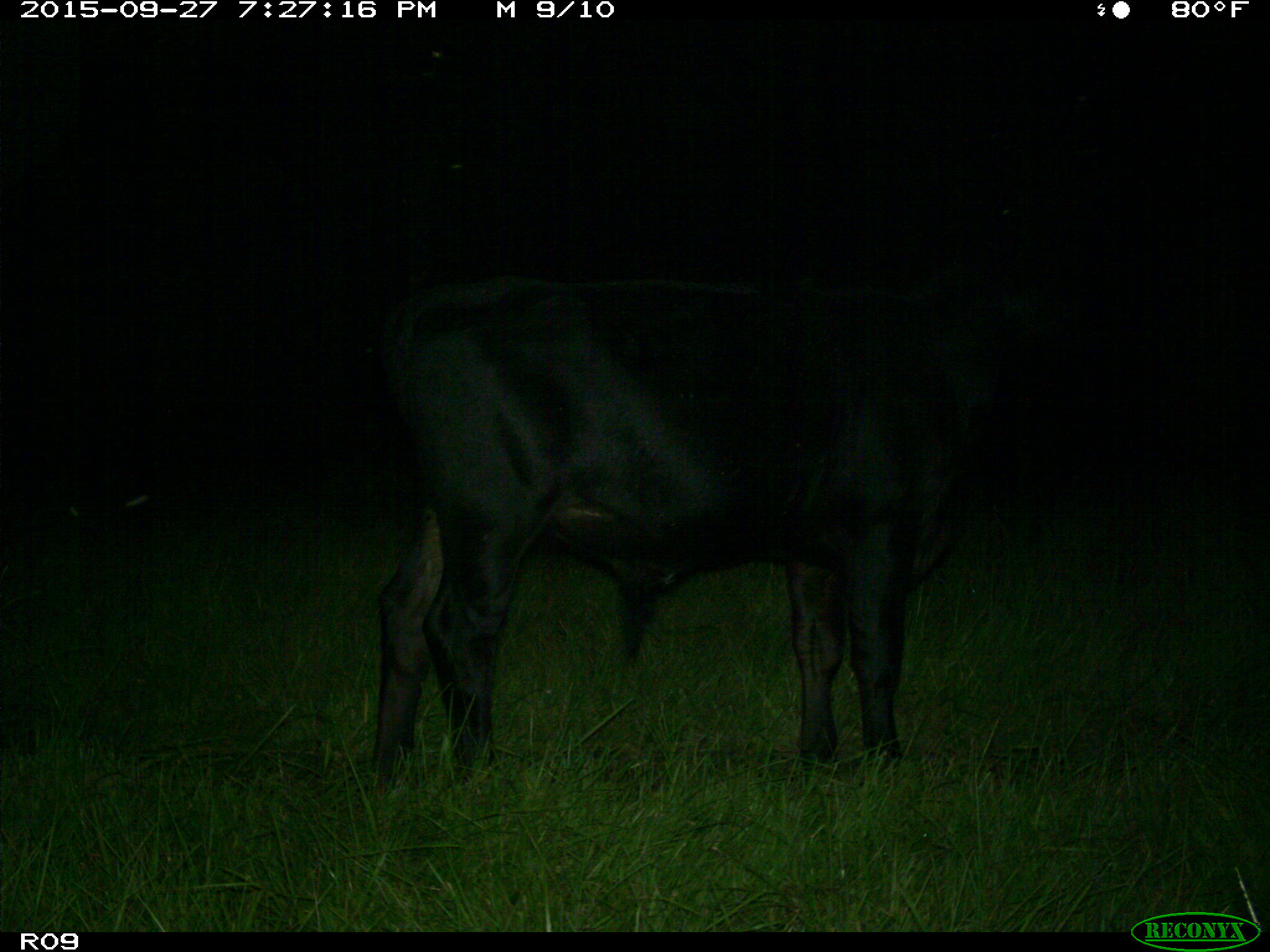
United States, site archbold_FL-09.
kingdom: Animalia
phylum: Chordata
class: Mammalia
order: Artiodactyla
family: Bovidae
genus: Bos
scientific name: Bos taurus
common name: domestic cow